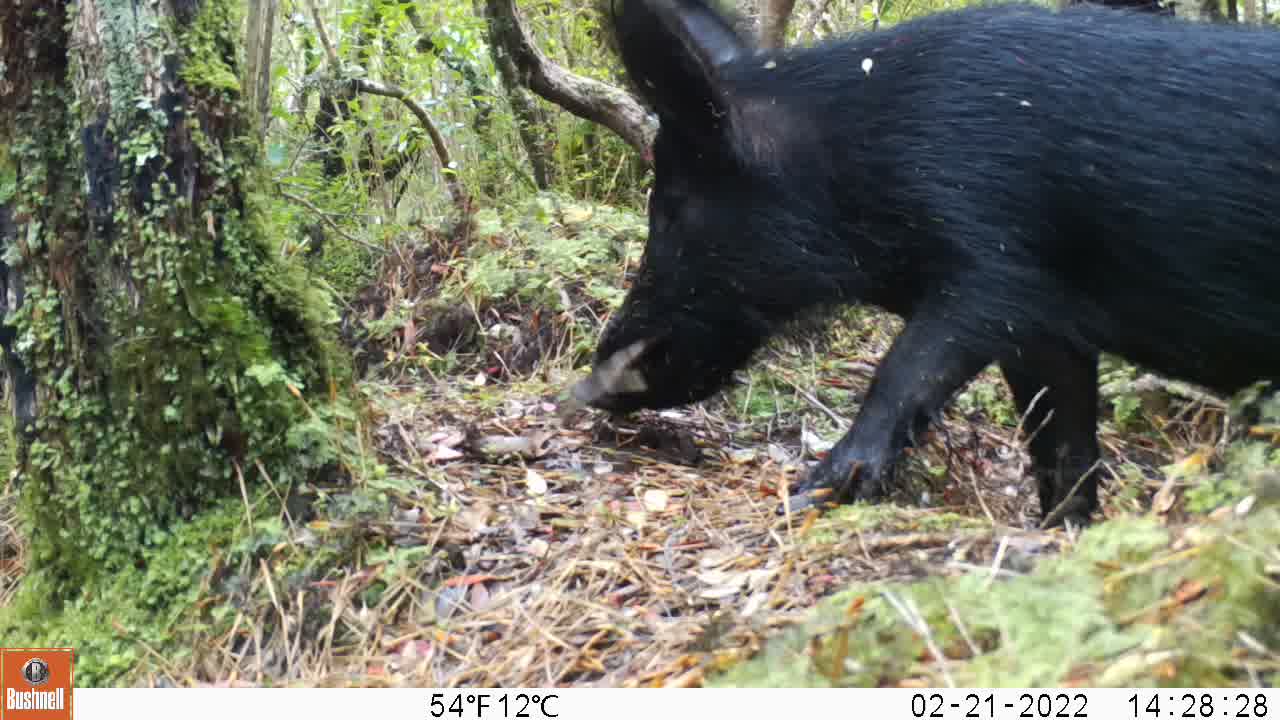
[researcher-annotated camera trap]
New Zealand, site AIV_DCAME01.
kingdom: Animalia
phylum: Chordata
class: Mammalia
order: Artiodactyla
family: Suidae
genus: Sus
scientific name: Sus scrofa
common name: pig